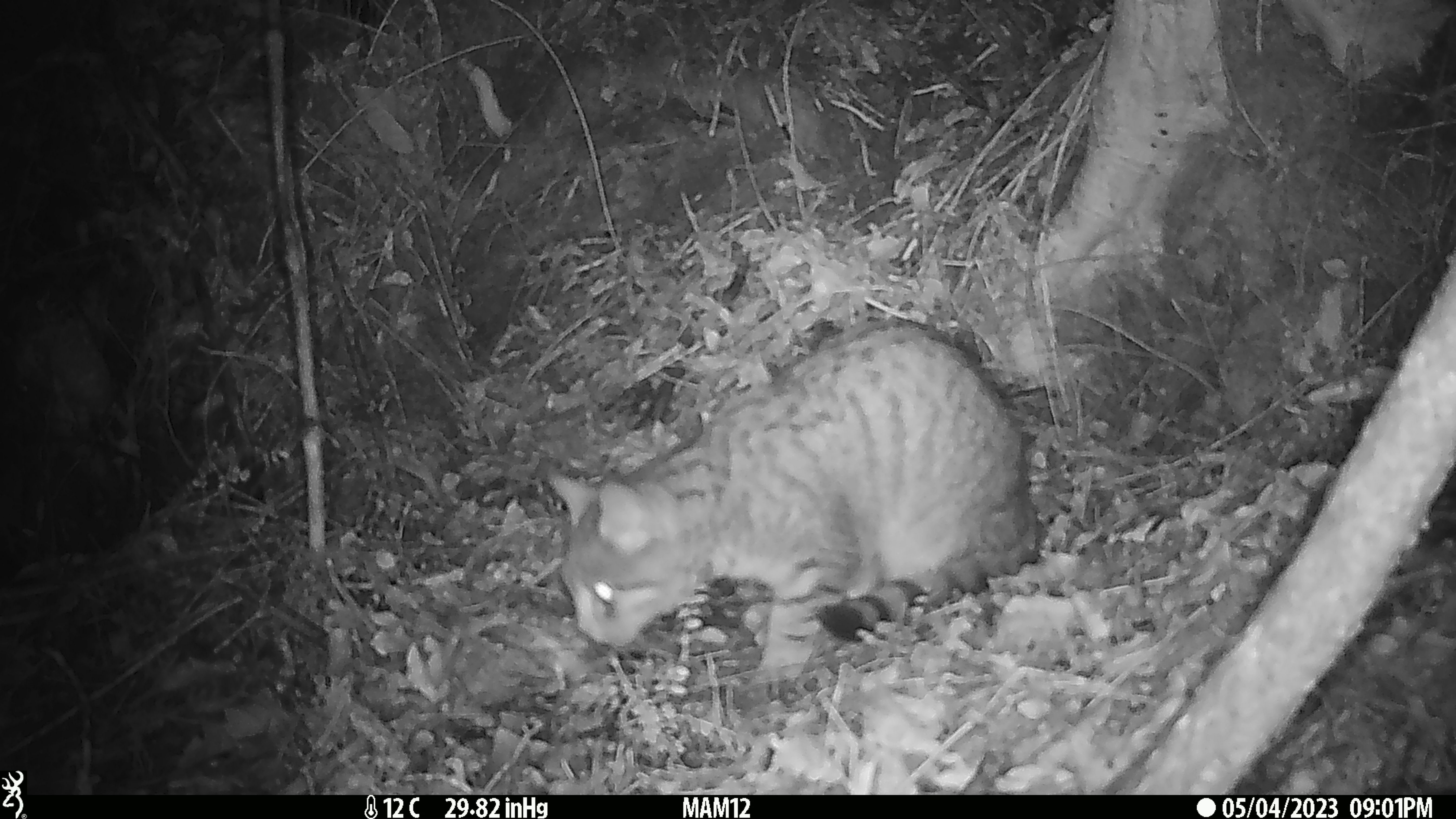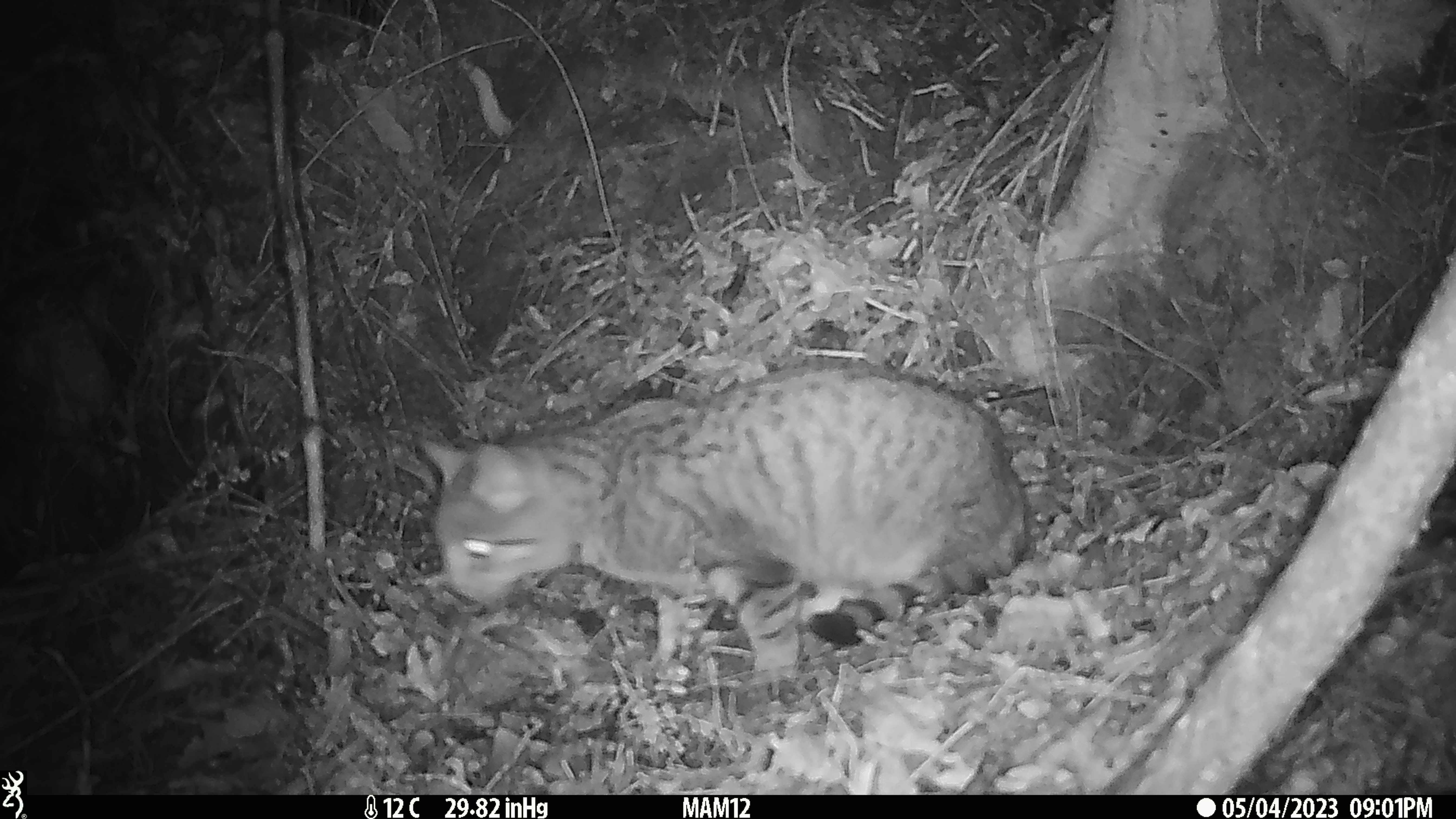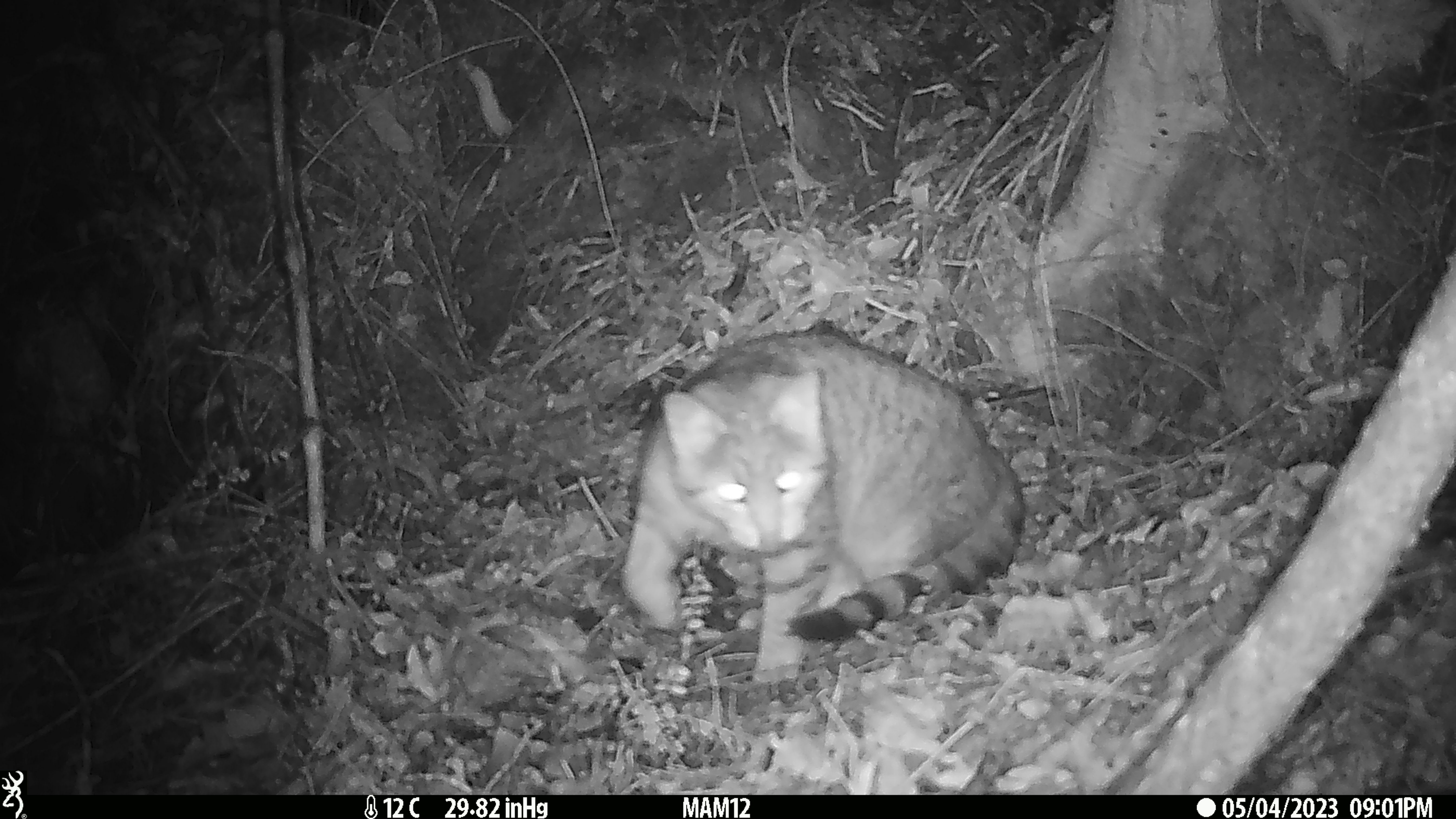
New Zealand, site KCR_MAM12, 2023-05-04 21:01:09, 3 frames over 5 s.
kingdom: Animalia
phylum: Chordata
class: Mammalia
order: Carnivora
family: Felidae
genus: Felis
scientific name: Felis catus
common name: domestic cat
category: cat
Cat (domestic cat) (Felis catus).